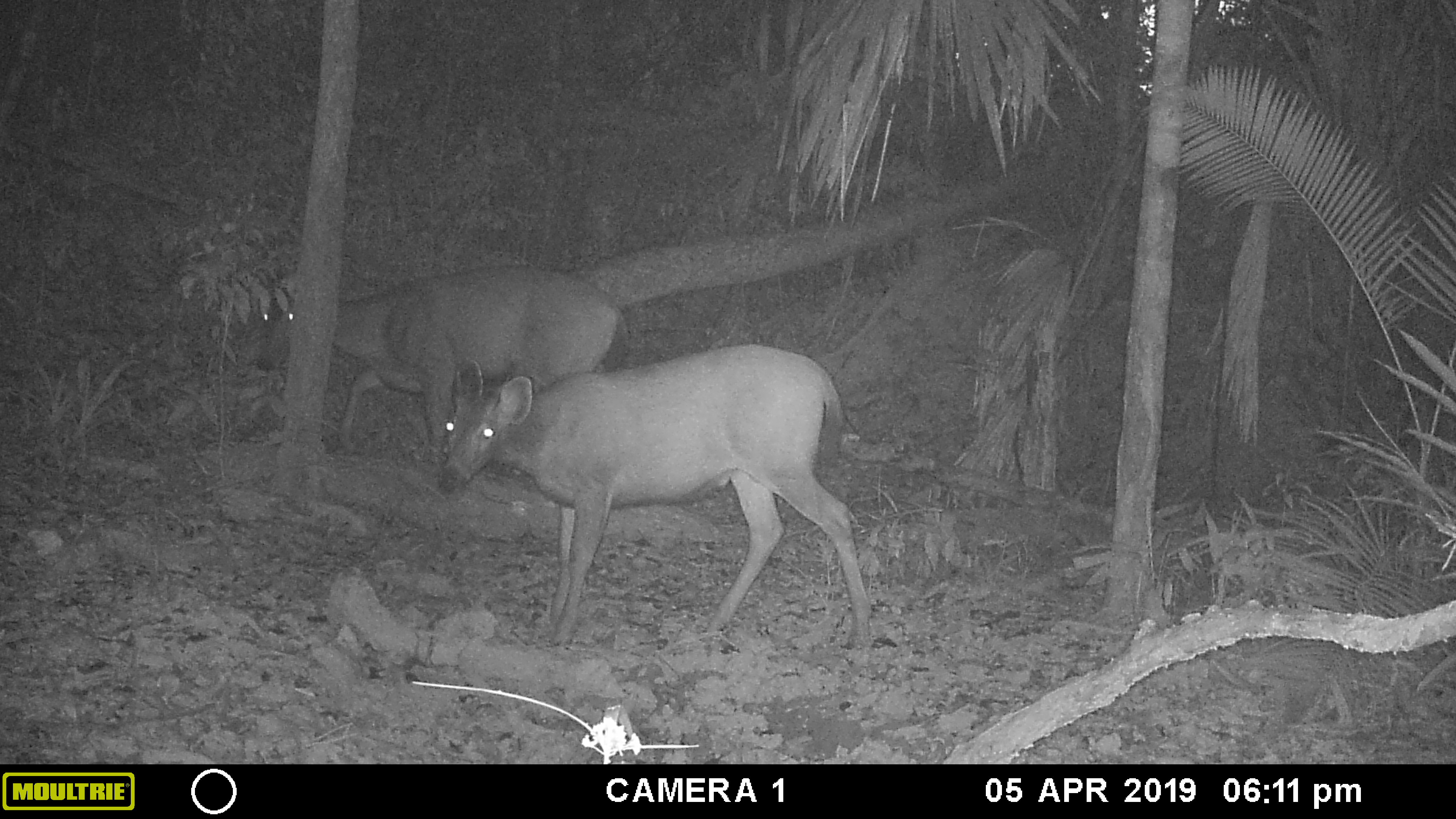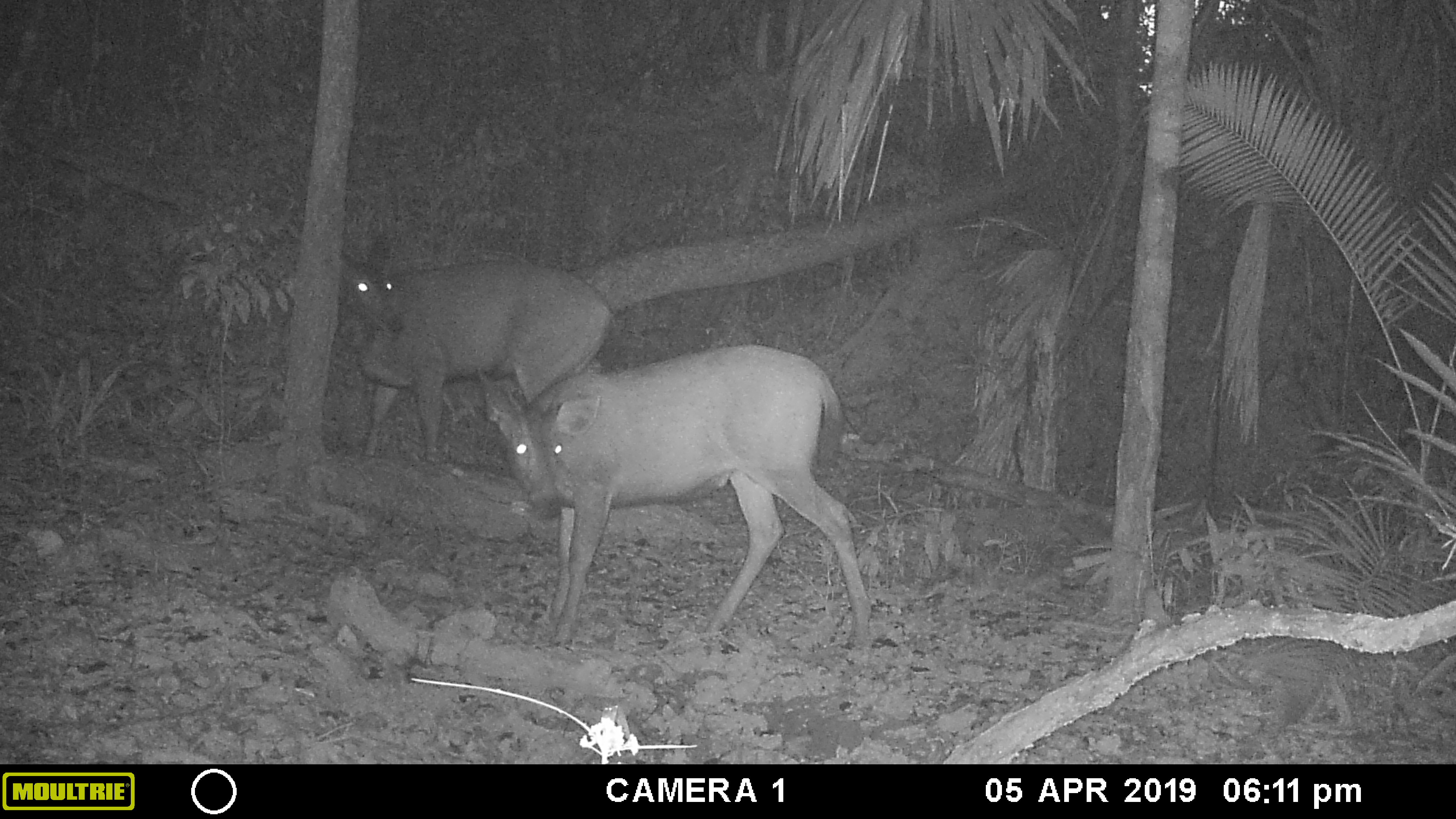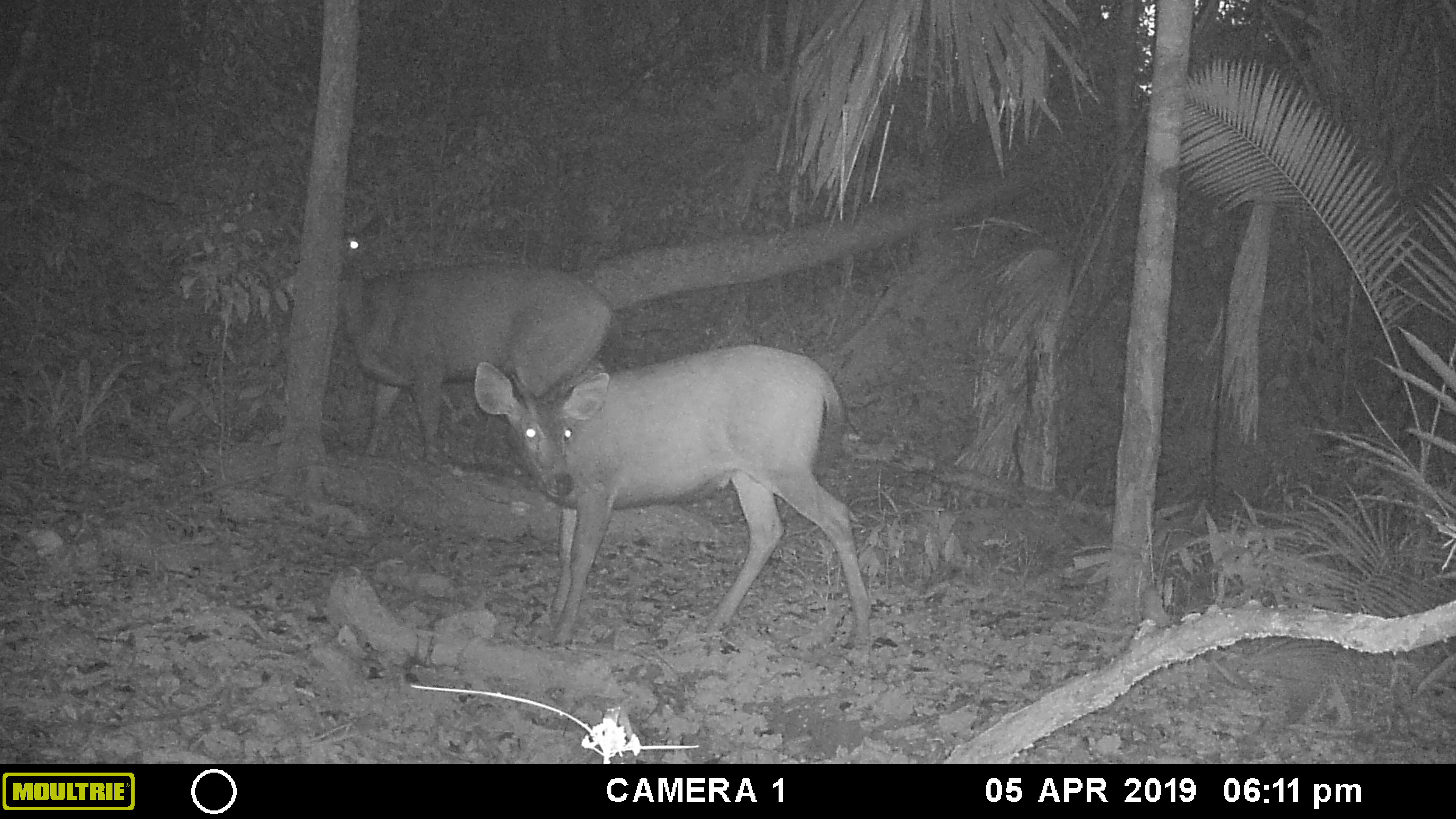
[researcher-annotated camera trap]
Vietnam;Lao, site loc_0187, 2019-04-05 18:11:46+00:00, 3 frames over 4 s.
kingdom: Animalia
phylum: Chordata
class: Mammalia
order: Artiodactyla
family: Cervidae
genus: Rusa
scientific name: Rusa unicolor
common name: sambar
Sambar (Rusa unicolor). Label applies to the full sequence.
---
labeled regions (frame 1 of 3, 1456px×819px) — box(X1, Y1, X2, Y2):
sambar: box(437, 344, 873, 651); box(255, 264, 624, 460)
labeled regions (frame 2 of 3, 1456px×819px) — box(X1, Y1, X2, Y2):
sambar: box(473, 343, 874, 657); box(328, 237, 619, 463)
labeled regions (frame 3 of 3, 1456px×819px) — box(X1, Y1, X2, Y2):
sambar: box(473, 344, 874, 650); box(286, 214, 625, 467)